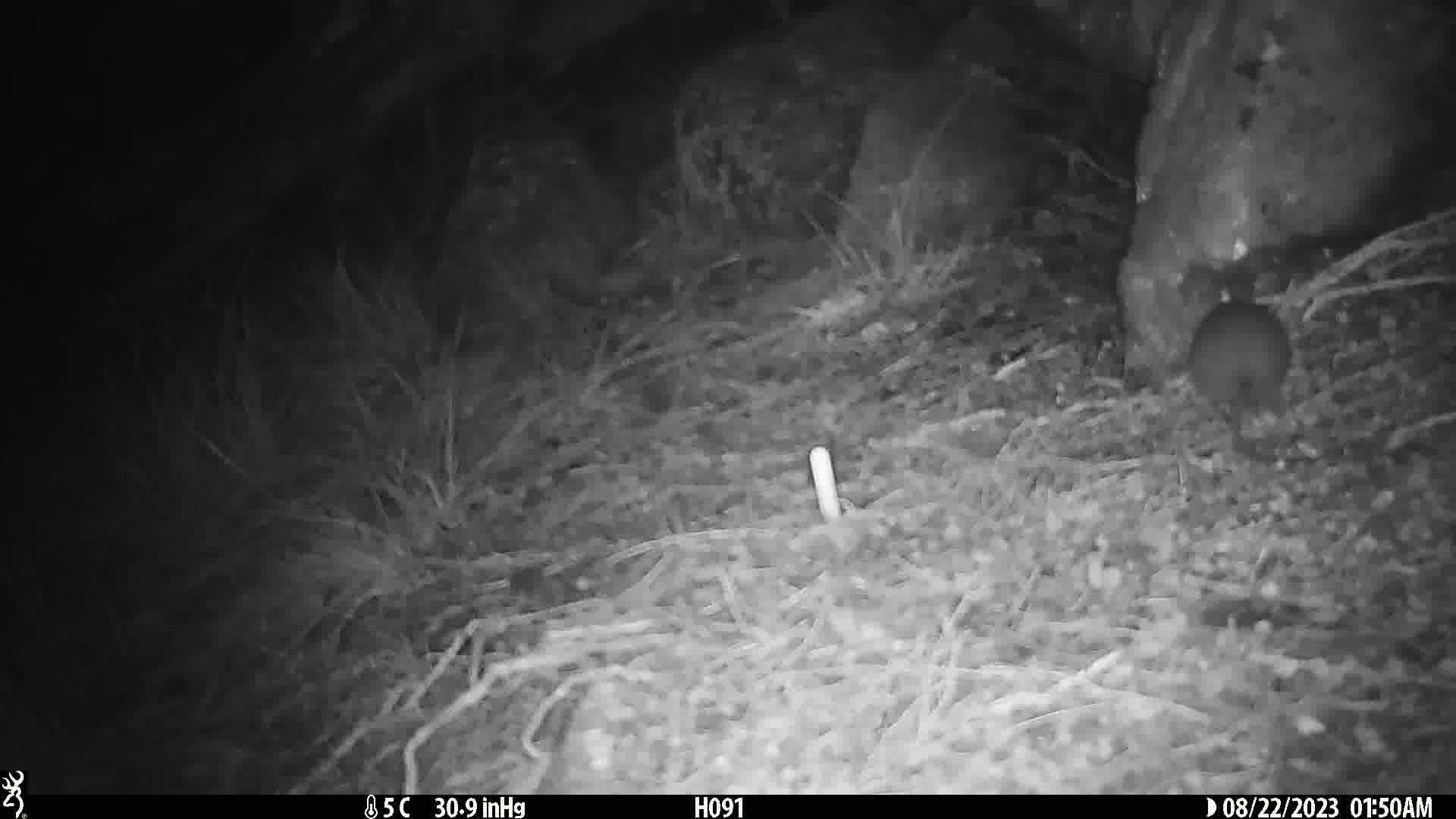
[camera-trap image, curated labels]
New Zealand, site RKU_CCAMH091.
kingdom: Animalia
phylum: Chordata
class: Mammalia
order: Rodentia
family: Muridae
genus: Rattus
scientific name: Rattus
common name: rat